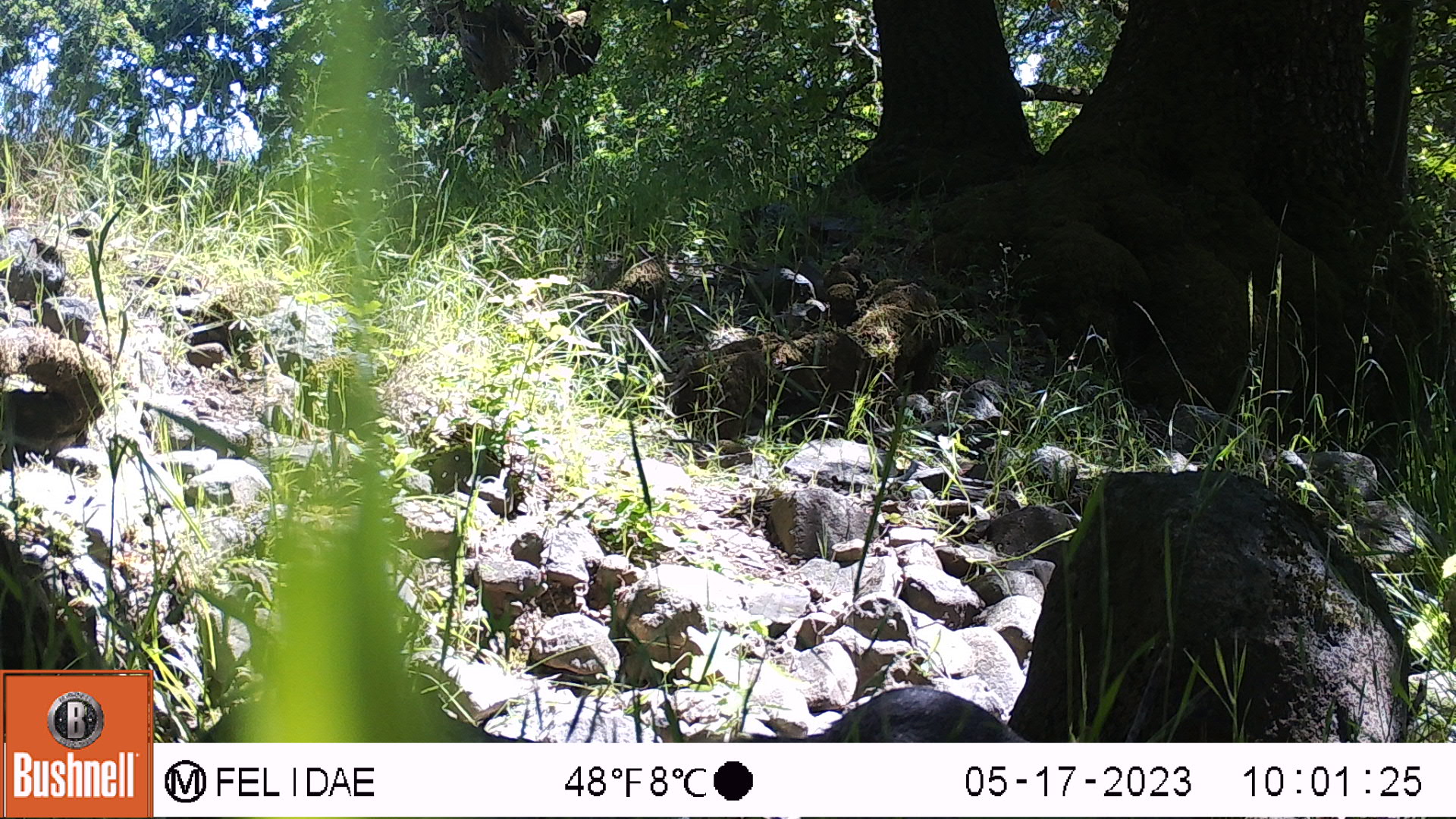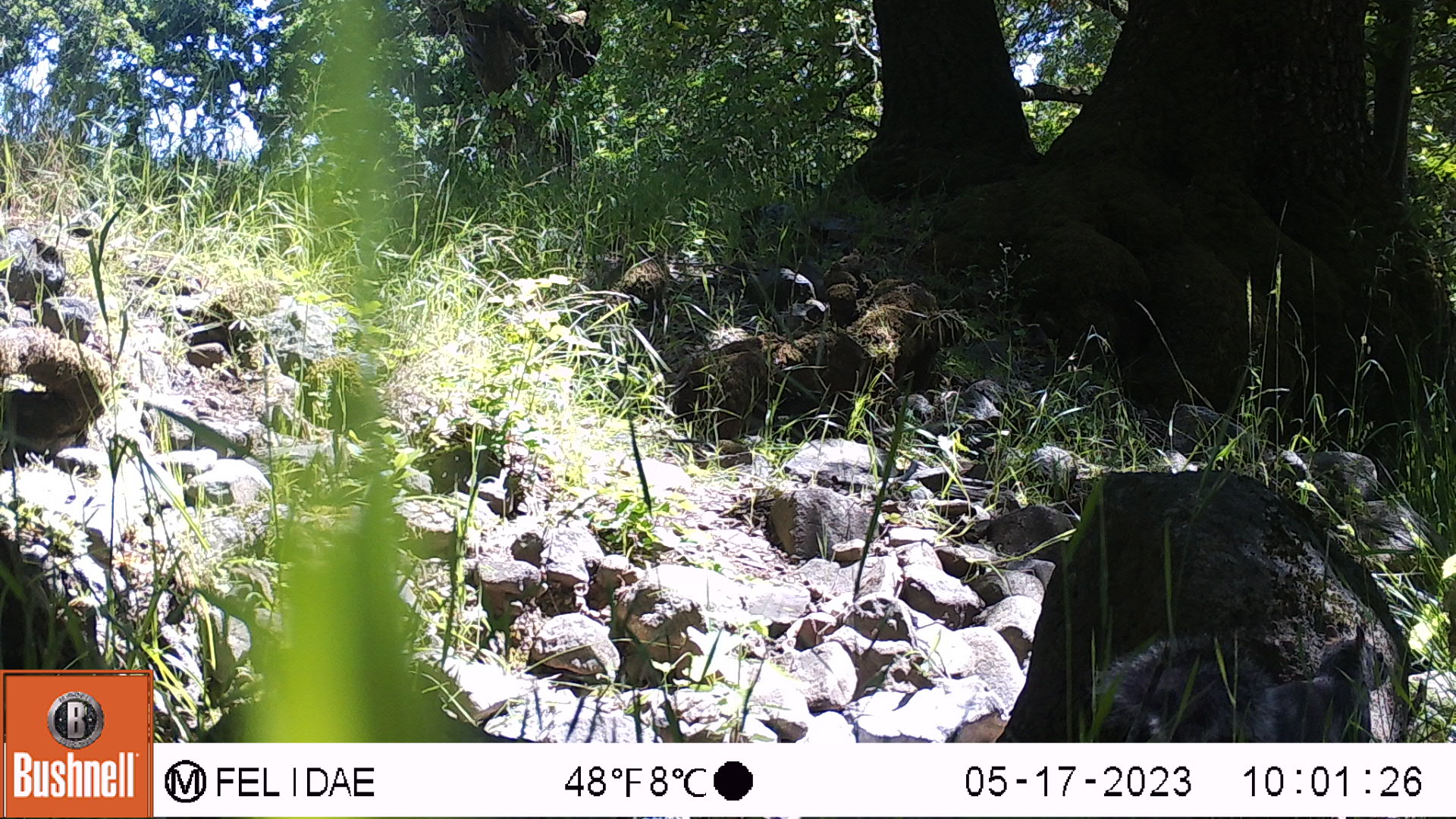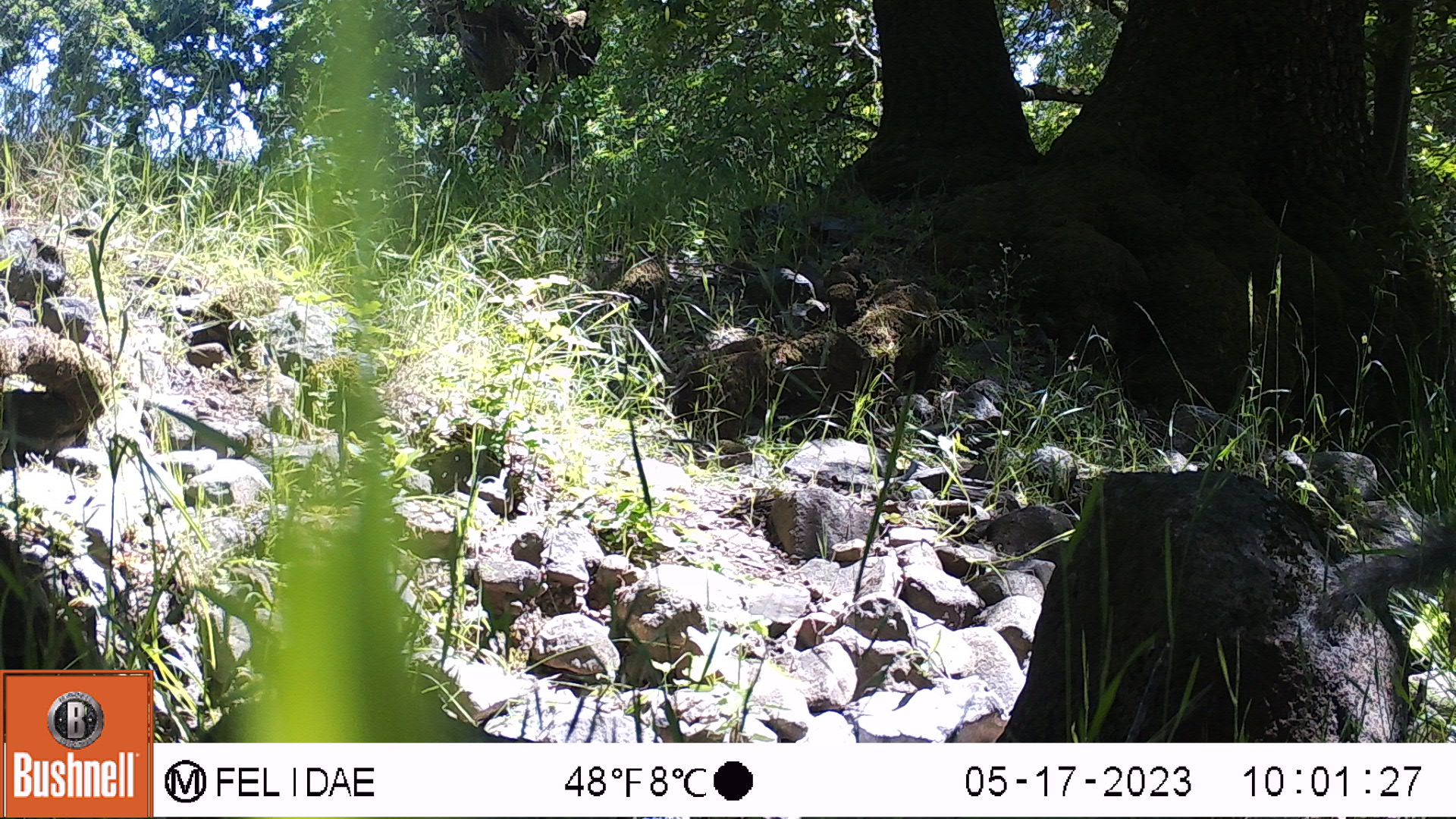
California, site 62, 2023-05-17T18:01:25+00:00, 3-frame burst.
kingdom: Animalia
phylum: Chordata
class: Mammalia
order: Rodentia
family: Sciuridae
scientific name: Sciuridae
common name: squirrel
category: unknown squirrel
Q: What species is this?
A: Unknown squirrel (squirrel) (Sciuridae).